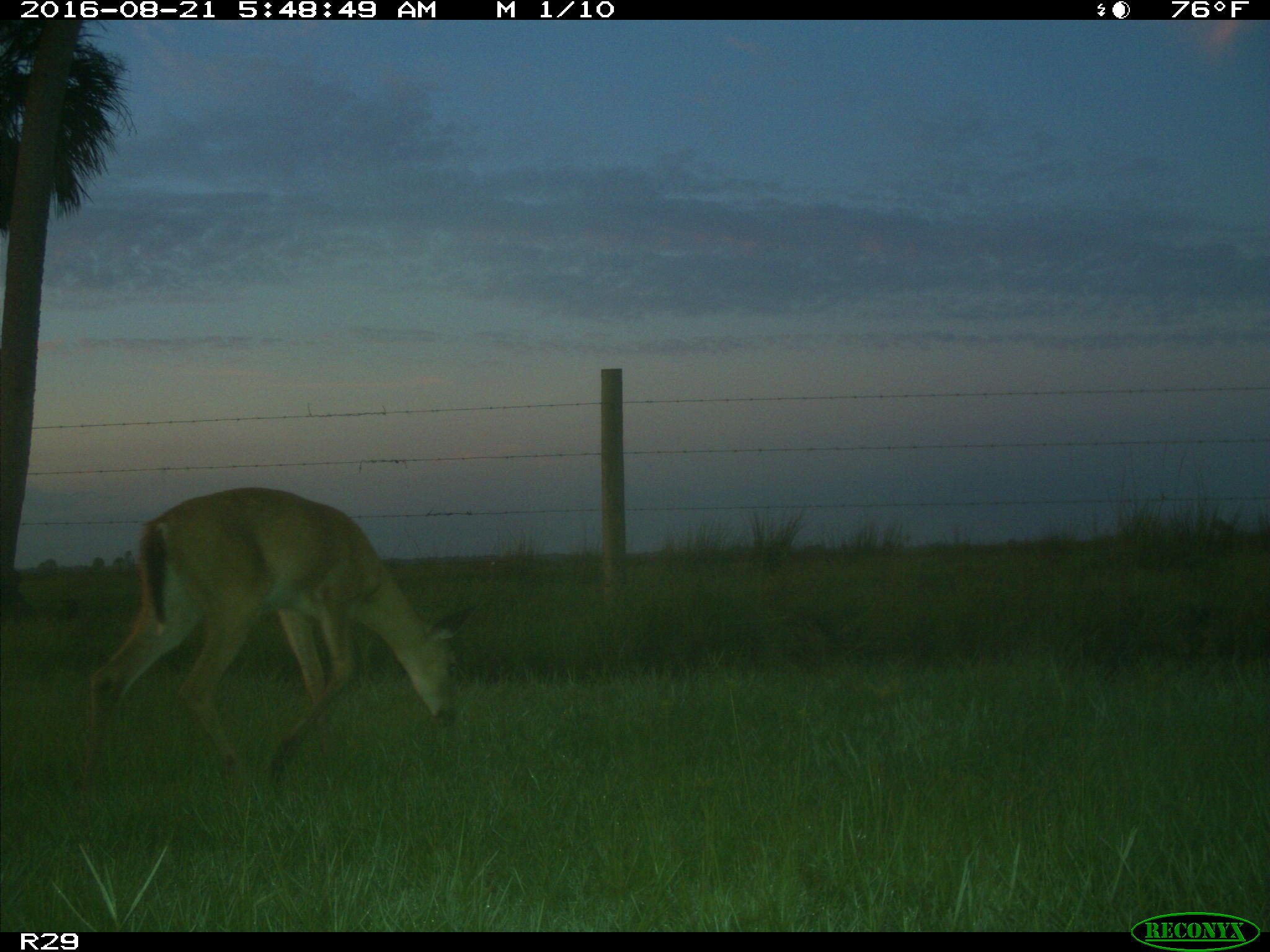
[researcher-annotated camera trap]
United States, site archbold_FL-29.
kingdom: Animalia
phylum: Chordata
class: Mammalia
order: Artiodactyla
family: Cervidae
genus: Odocoileus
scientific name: Odocoileus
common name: deer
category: unidentified deer